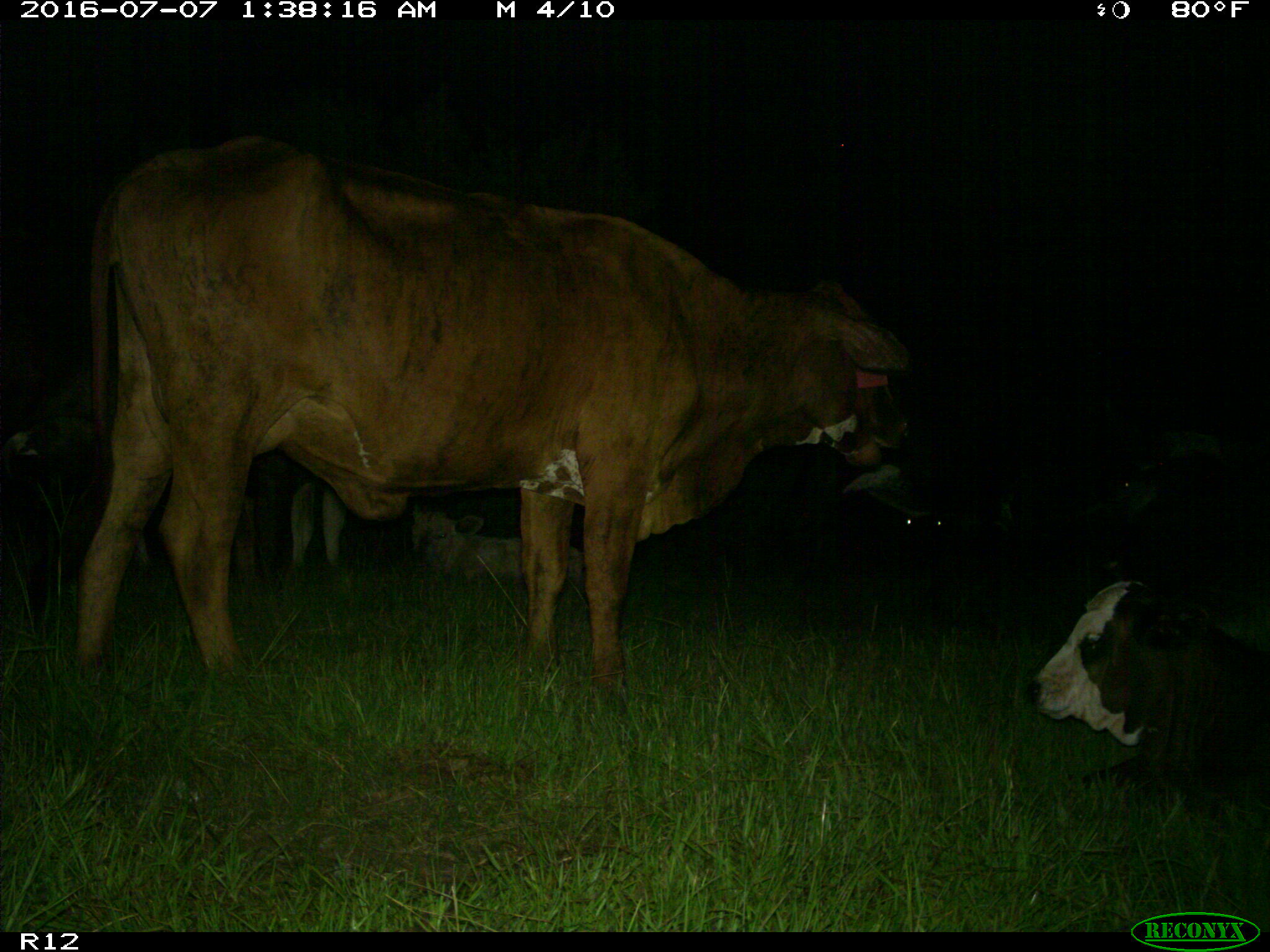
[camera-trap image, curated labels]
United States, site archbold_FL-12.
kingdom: Animalia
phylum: Chordata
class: Mammalia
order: Artiodactyla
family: Bovidae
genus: Bos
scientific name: Bos taurus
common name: domestic cow